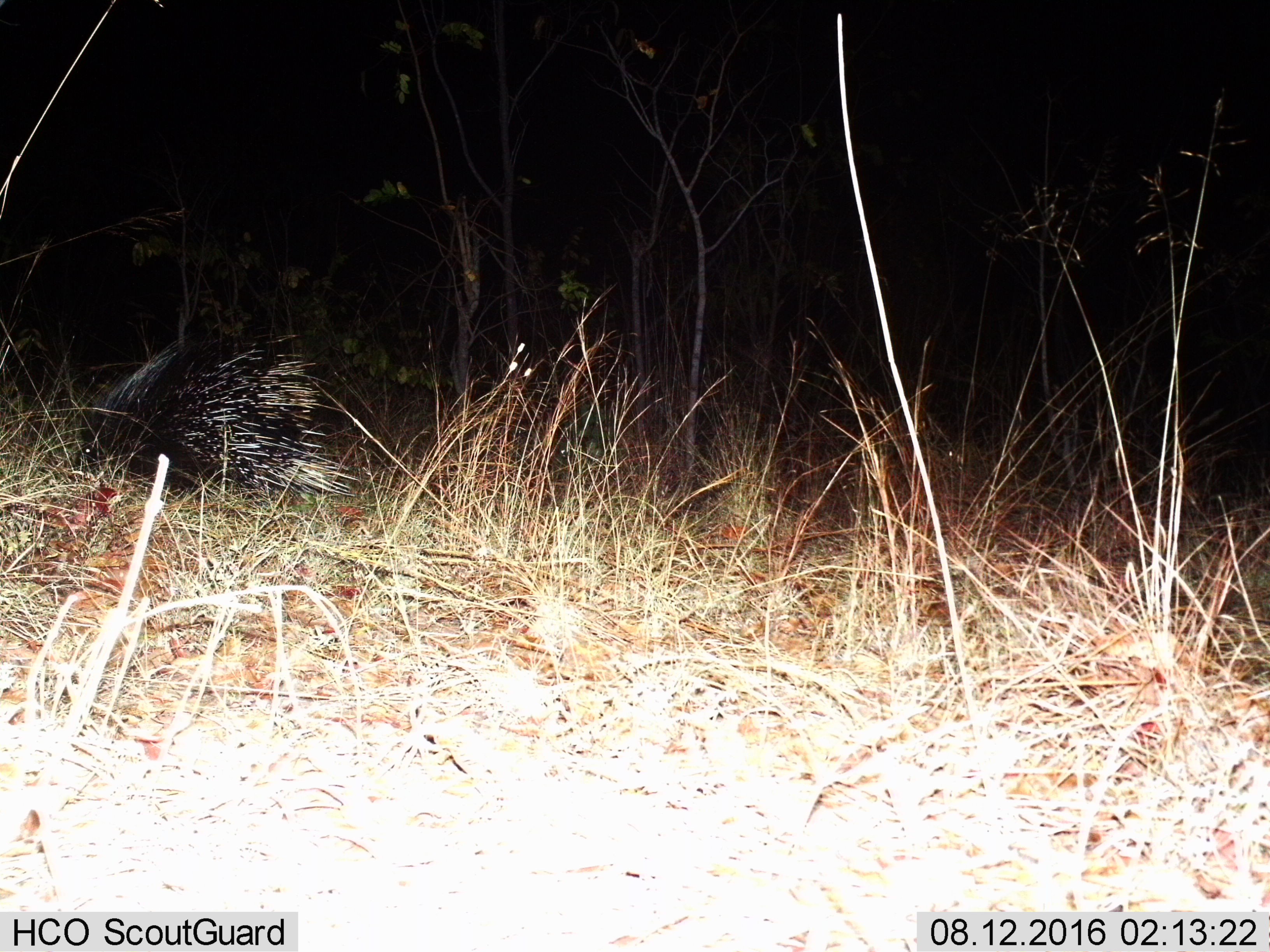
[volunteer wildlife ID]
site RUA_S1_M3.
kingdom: Animalia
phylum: Chordata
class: Mammalia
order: Rodentia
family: Hystricidae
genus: Hystrix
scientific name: Hystrix cristata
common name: crested porcupine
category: porcupine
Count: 1.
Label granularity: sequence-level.